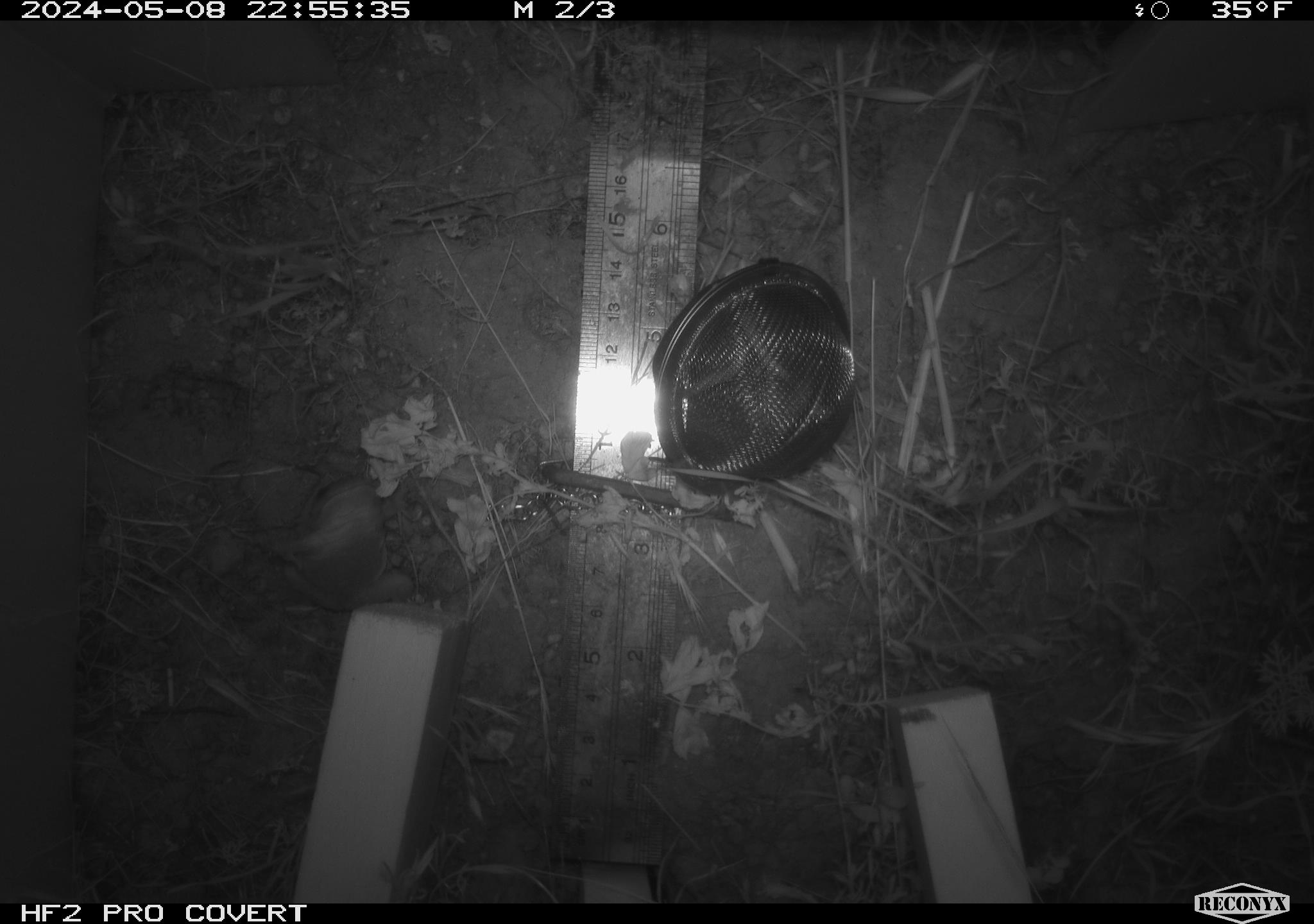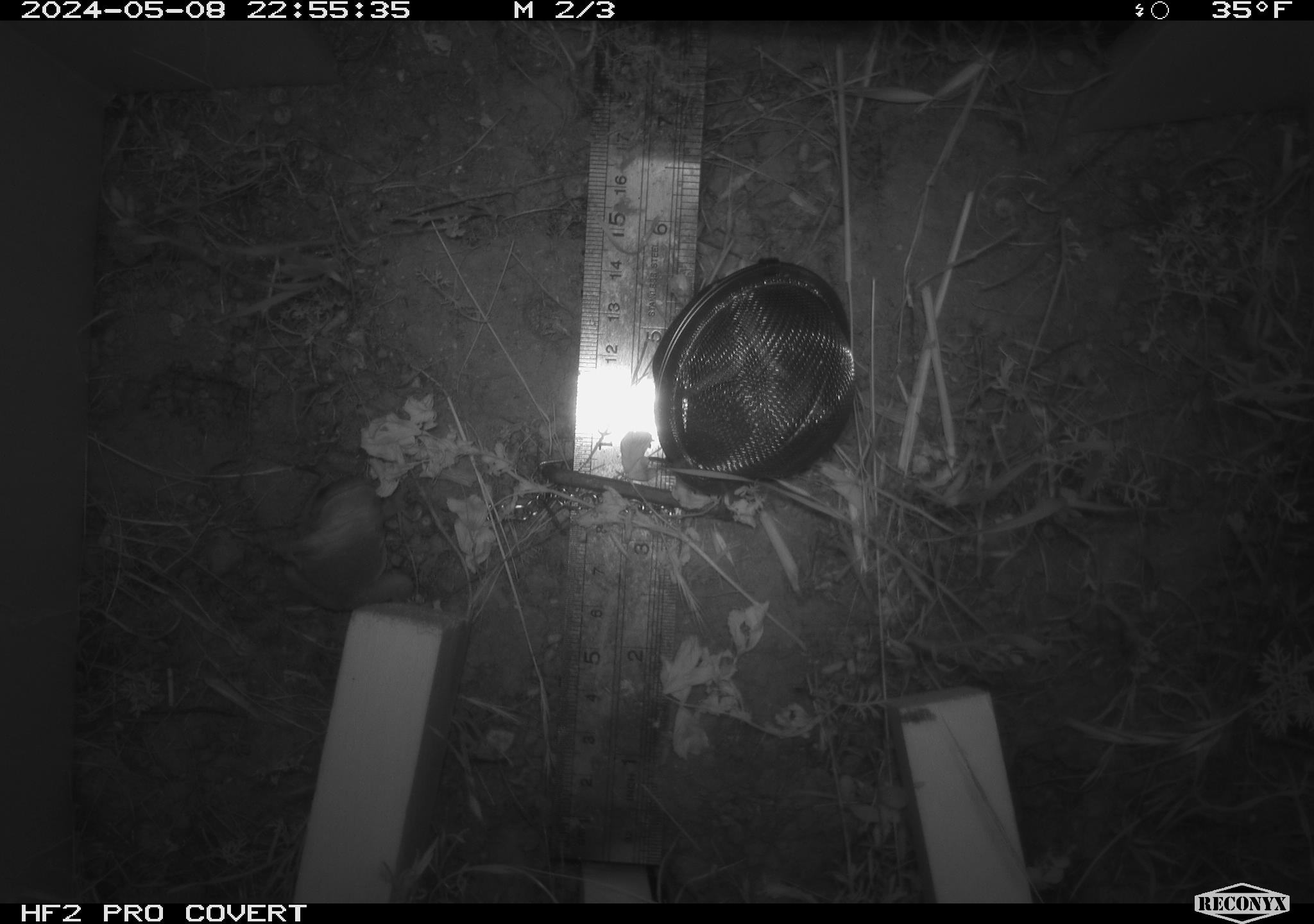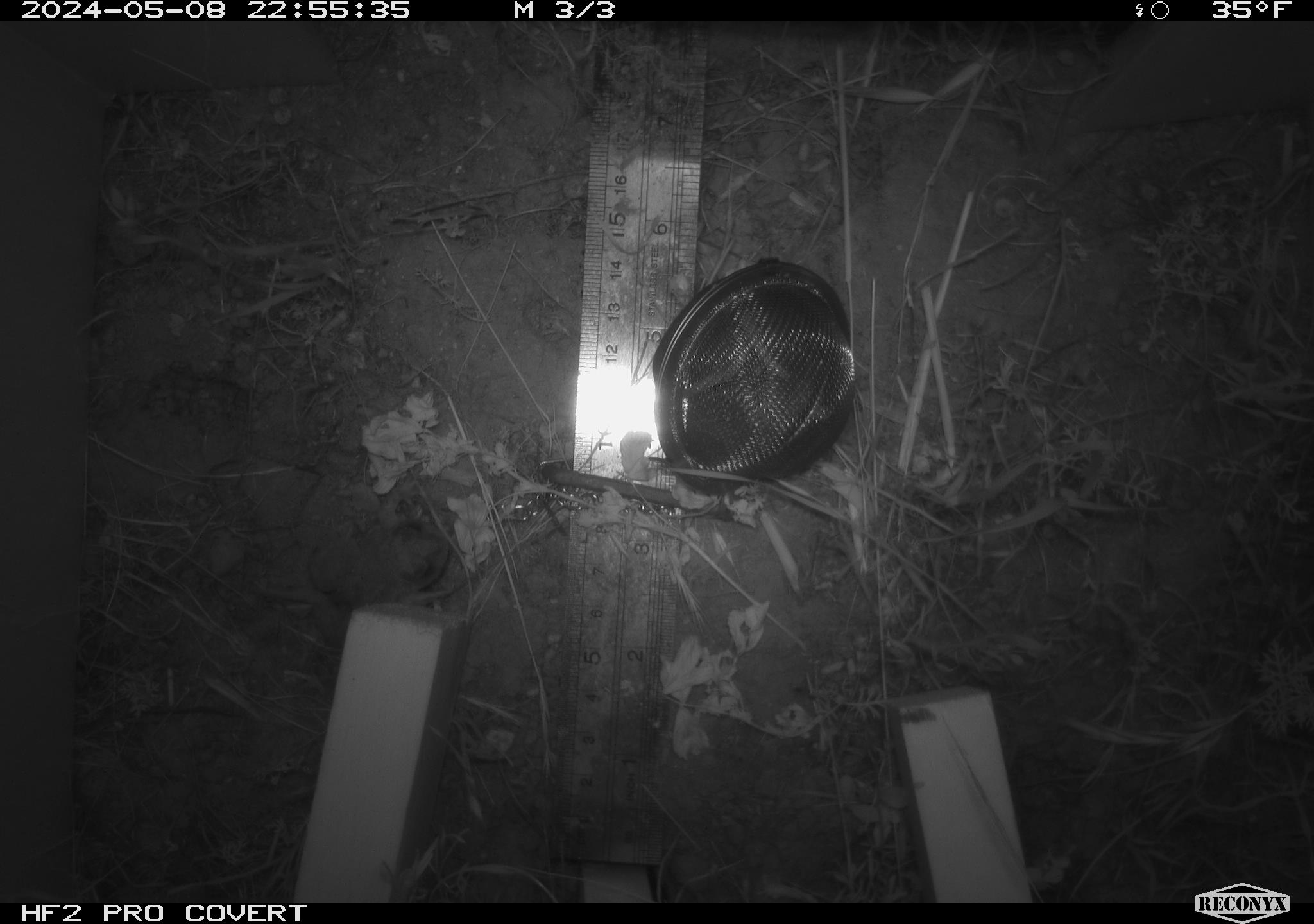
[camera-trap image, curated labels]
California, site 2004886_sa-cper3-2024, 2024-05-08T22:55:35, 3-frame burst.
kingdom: Animalia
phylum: Chordata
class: Mammalia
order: Rodentia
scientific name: Rodentia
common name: rodent